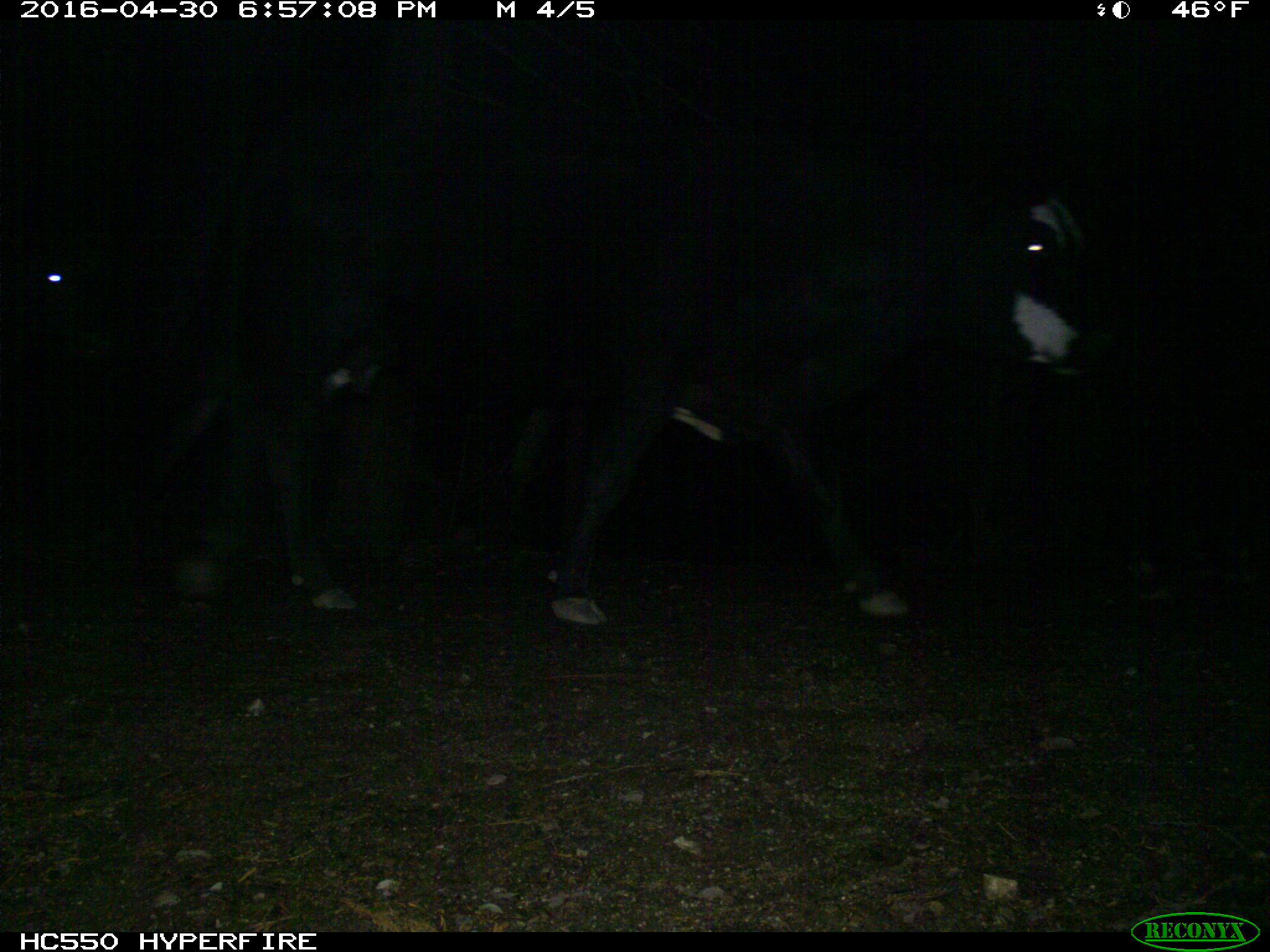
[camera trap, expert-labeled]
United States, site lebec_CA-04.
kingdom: Animalia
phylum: Chordata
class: Mammalia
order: Artiodactyla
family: Bovidae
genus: Bos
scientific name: Bos taurus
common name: domestic cow